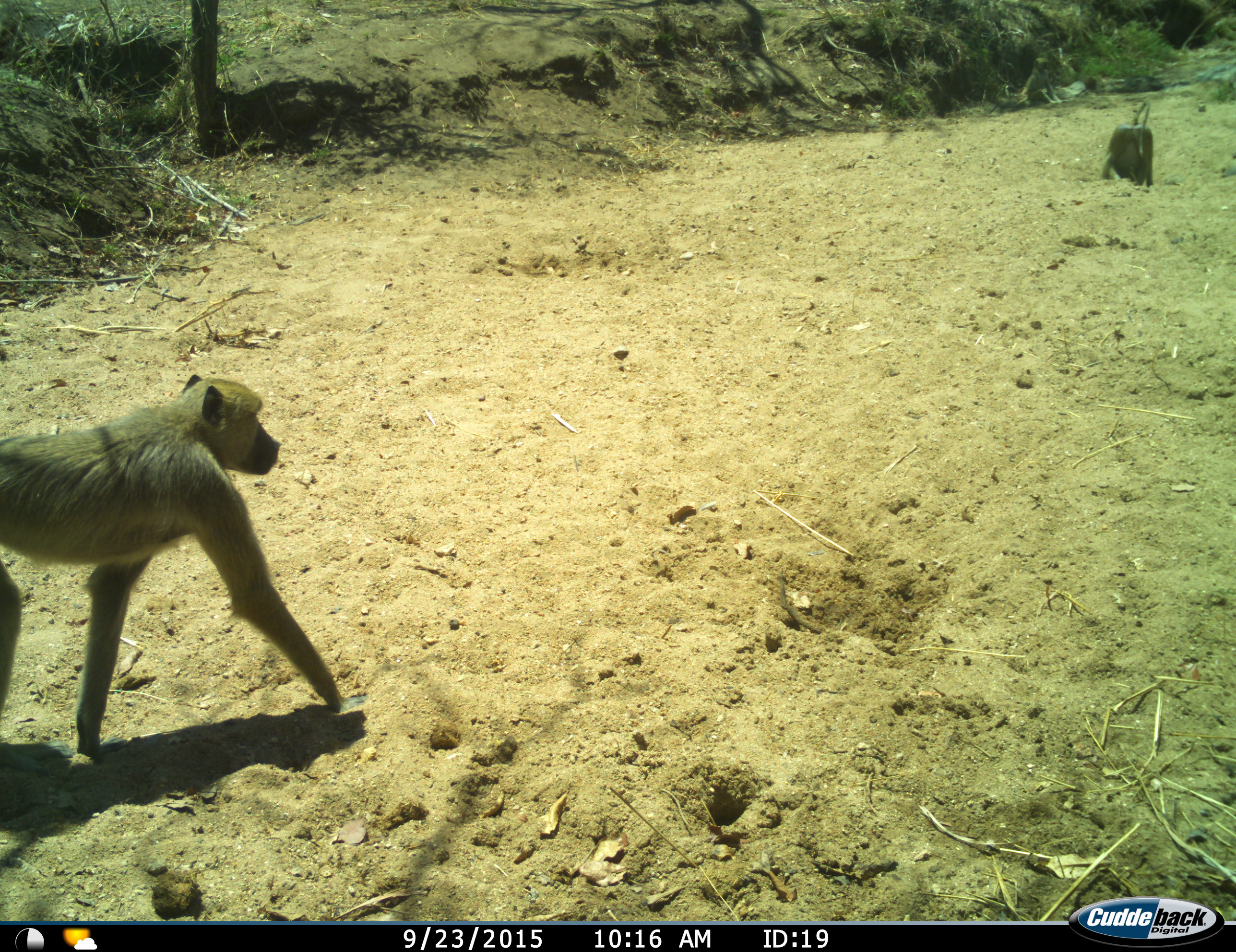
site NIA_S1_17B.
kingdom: Animalia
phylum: Chordata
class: Mammalia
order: Primates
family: Cercopithecidae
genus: Papio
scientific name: Papio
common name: baboon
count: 2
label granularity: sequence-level